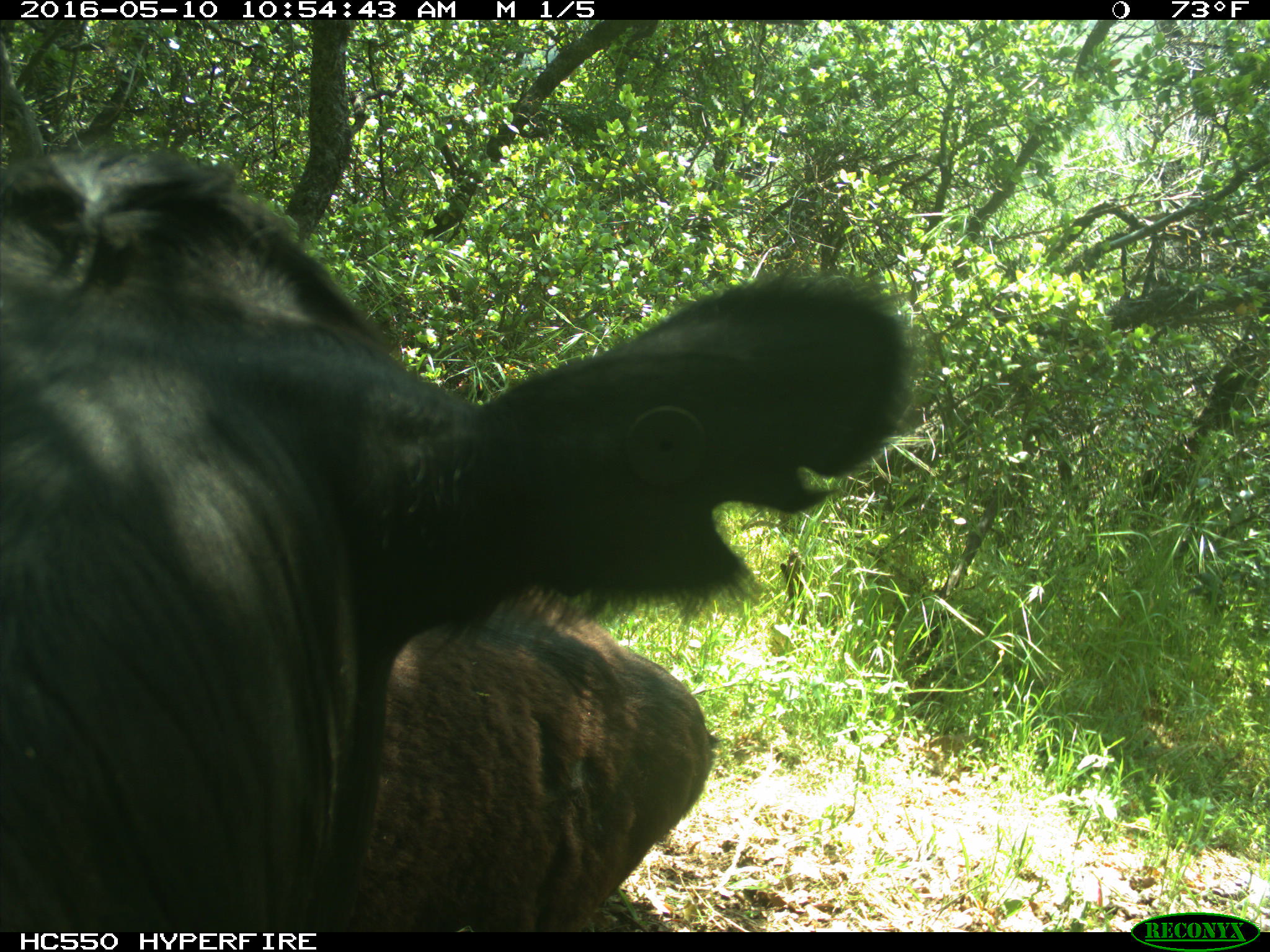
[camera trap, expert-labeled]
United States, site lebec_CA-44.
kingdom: Animalia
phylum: Chordata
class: Mammalia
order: Artiodactyla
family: Bovidae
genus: Bos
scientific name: Bos taurus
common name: domestic cow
Bos taurus (domestic cow).